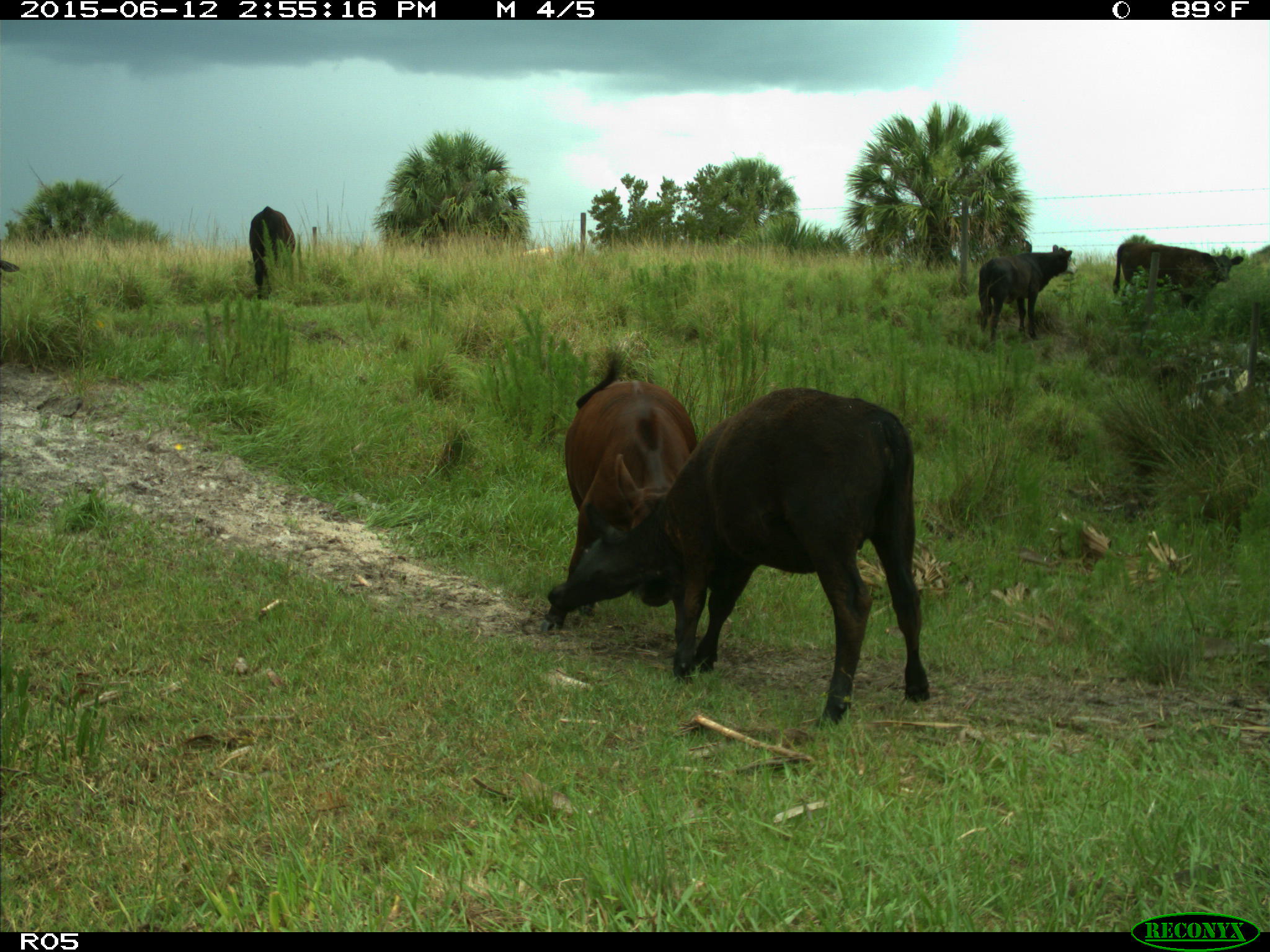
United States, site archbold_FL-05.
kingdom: Animalia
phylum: Chordata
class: Mammalia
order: Artiodactyla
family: Bovidae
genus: Bos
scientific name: Bos taurus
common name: domestic cow